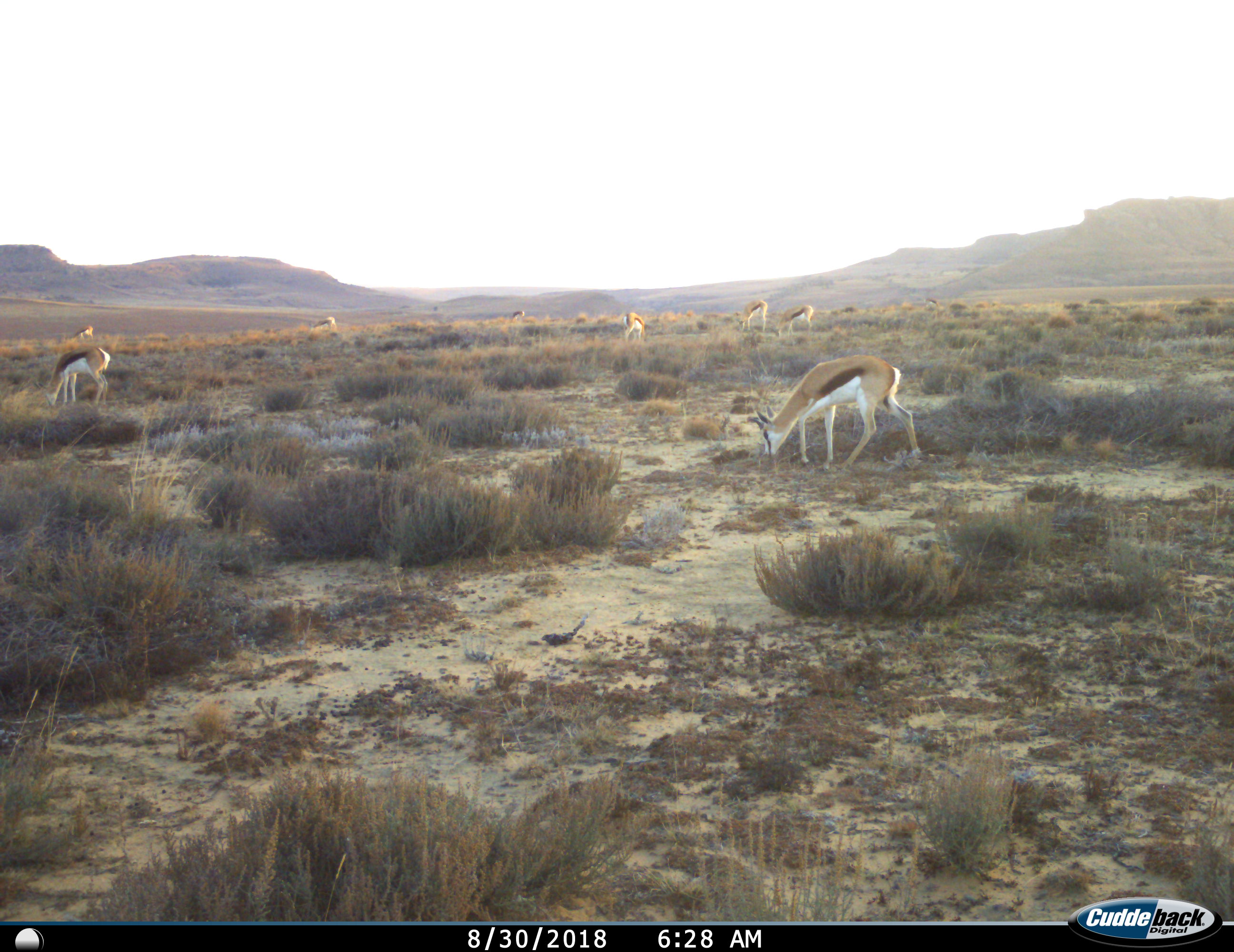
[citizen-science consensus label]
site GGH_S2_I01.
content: unidentified animal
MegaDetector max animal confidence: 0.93